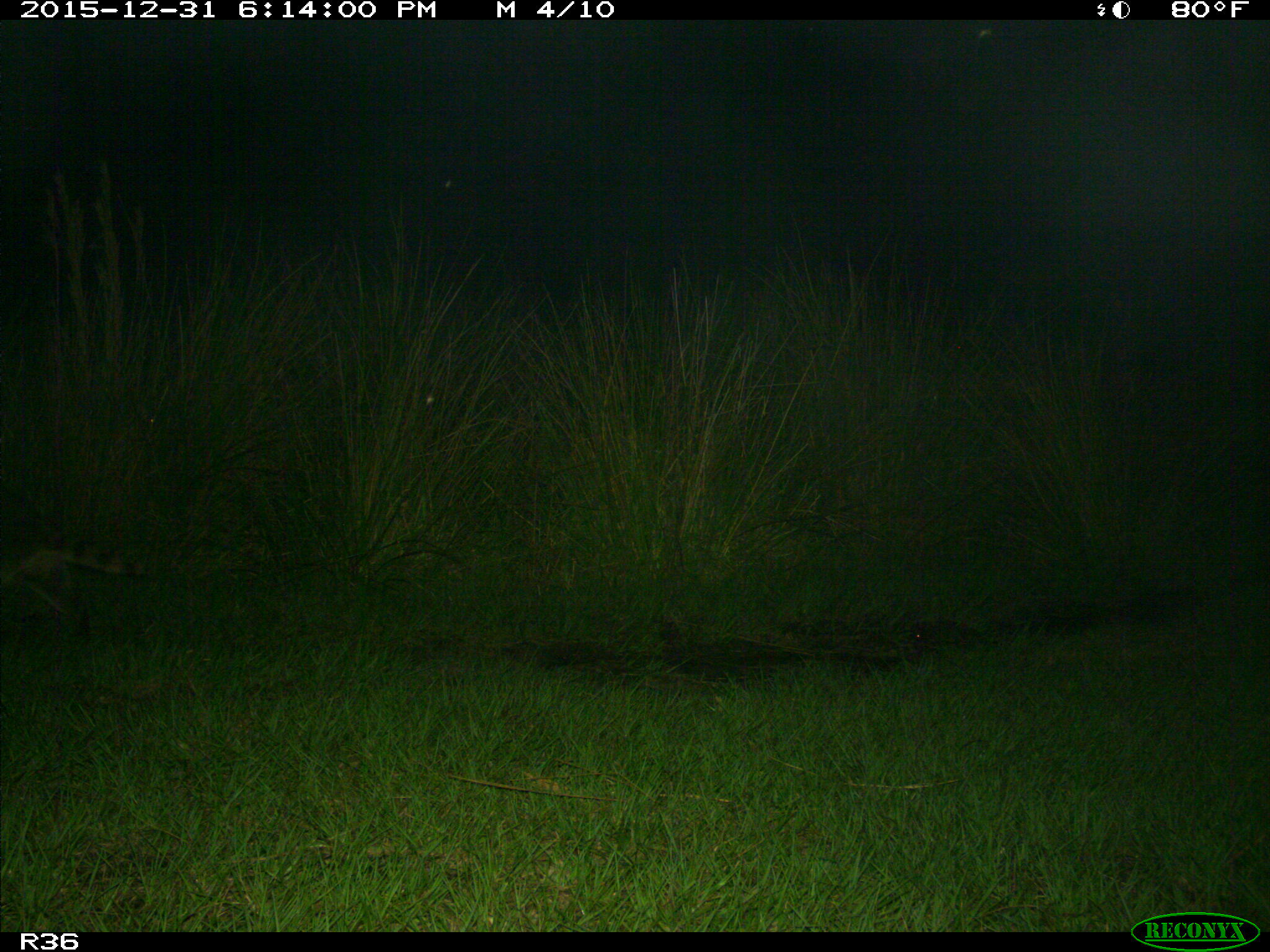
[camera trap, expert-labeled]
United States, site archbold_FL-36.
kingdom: Animalia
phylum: Chordata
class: Mammalia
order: Carnivora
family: Procyonidae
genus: Procyon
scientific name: Procyon lotor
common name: common raccoon